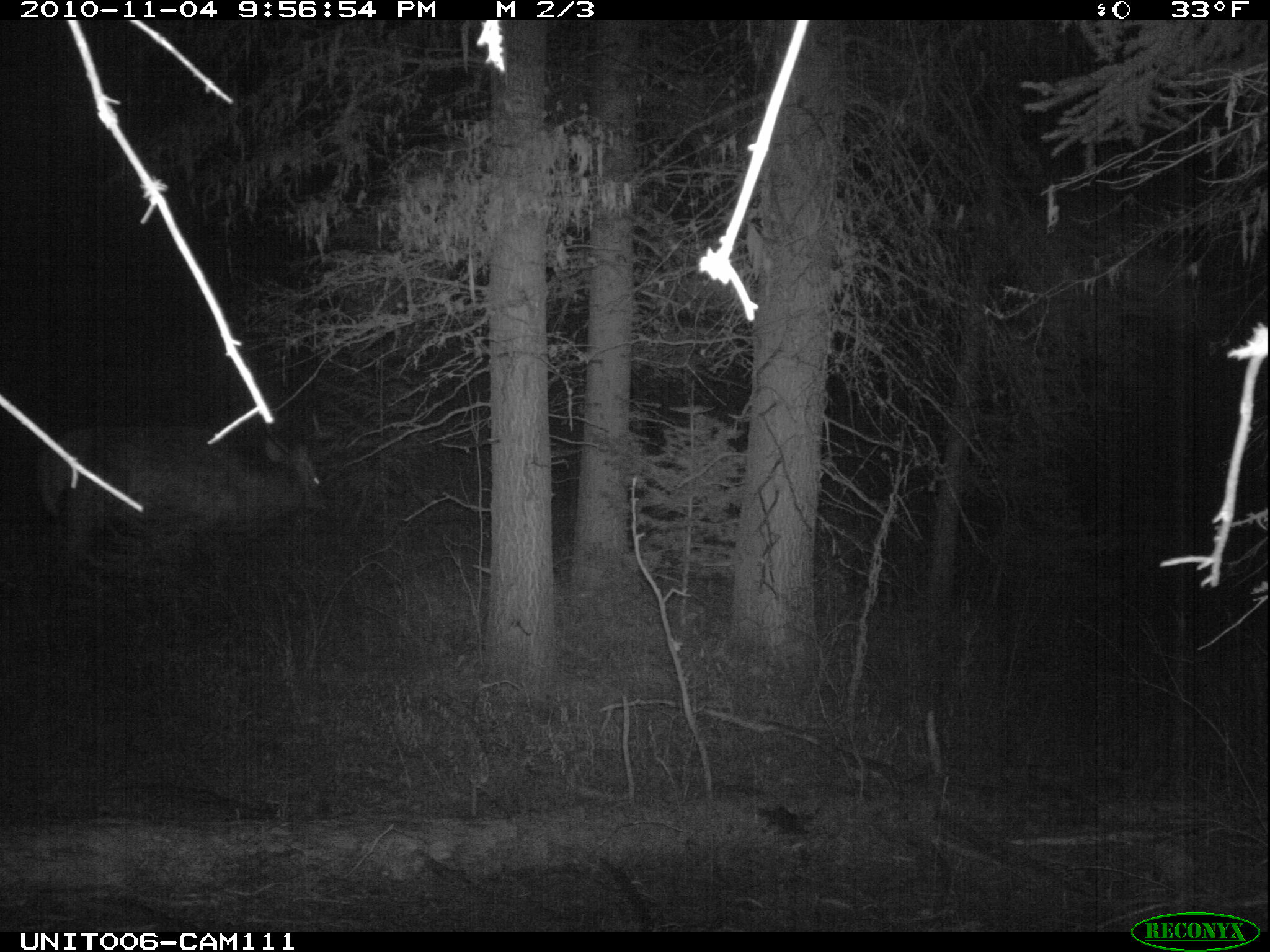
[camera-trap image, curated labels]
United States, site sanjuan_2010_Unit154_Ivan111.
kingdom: Animalia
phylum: Chordata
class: Mammalia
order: Artiodactyla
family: Cervidae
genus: Cervus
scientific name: Cervus elaphus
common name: red deer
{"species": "Cervus elaphus (red deer)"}